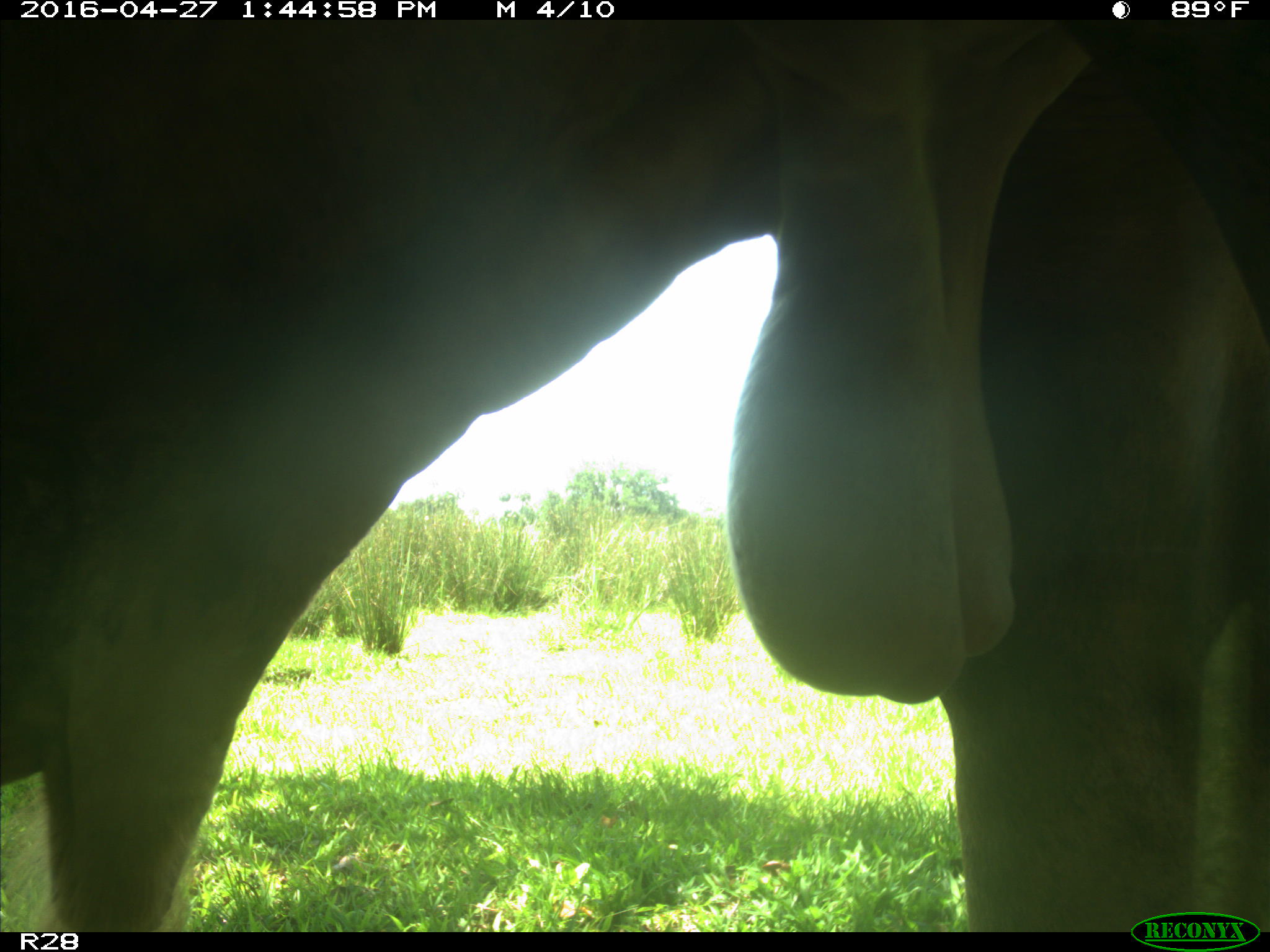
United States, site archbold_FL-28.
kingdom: Animalia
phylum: Chordata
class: Mammalia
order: Artiodactyla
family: Bovidae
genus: Bos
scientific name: Bos taurus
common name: domestic cow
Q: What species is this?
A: Bos taurus (domestic cow).